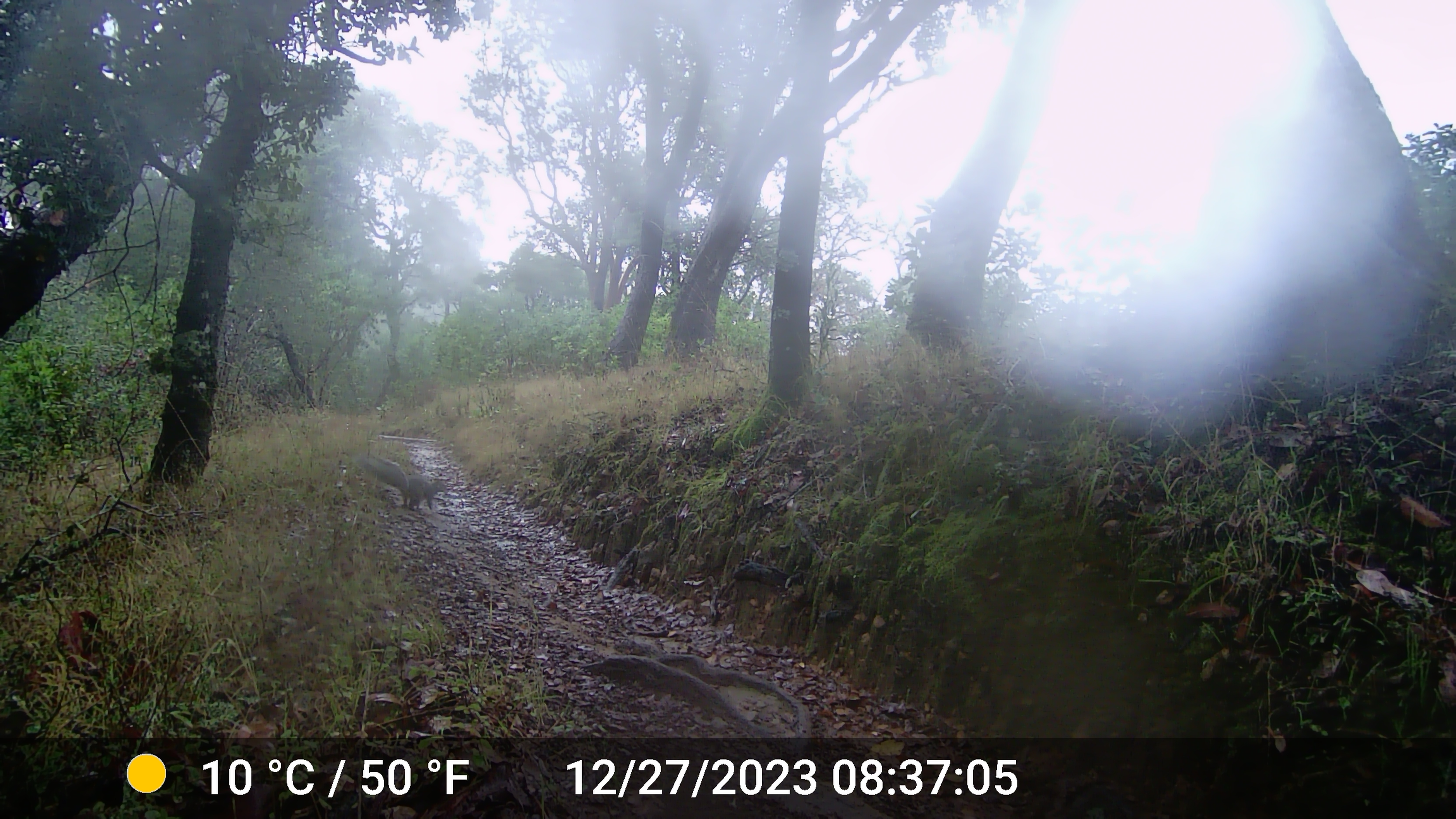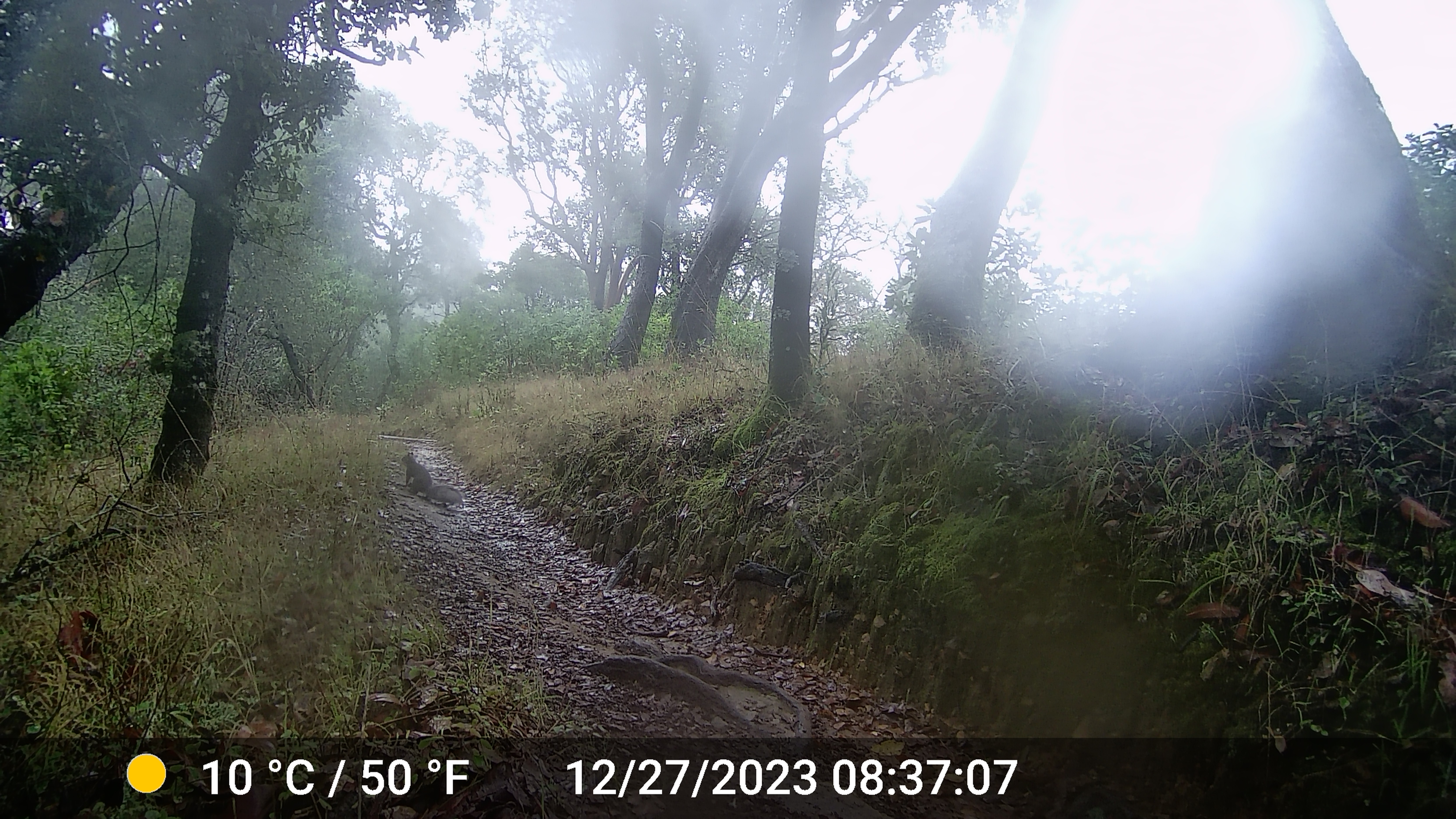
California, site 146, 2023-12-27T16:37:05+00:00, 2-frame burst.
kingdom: Animalia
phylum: Chordata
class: Mammalia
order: Rodentia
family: Sciuridae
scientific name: Sciuridae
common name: squirrel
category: unknown squirrel